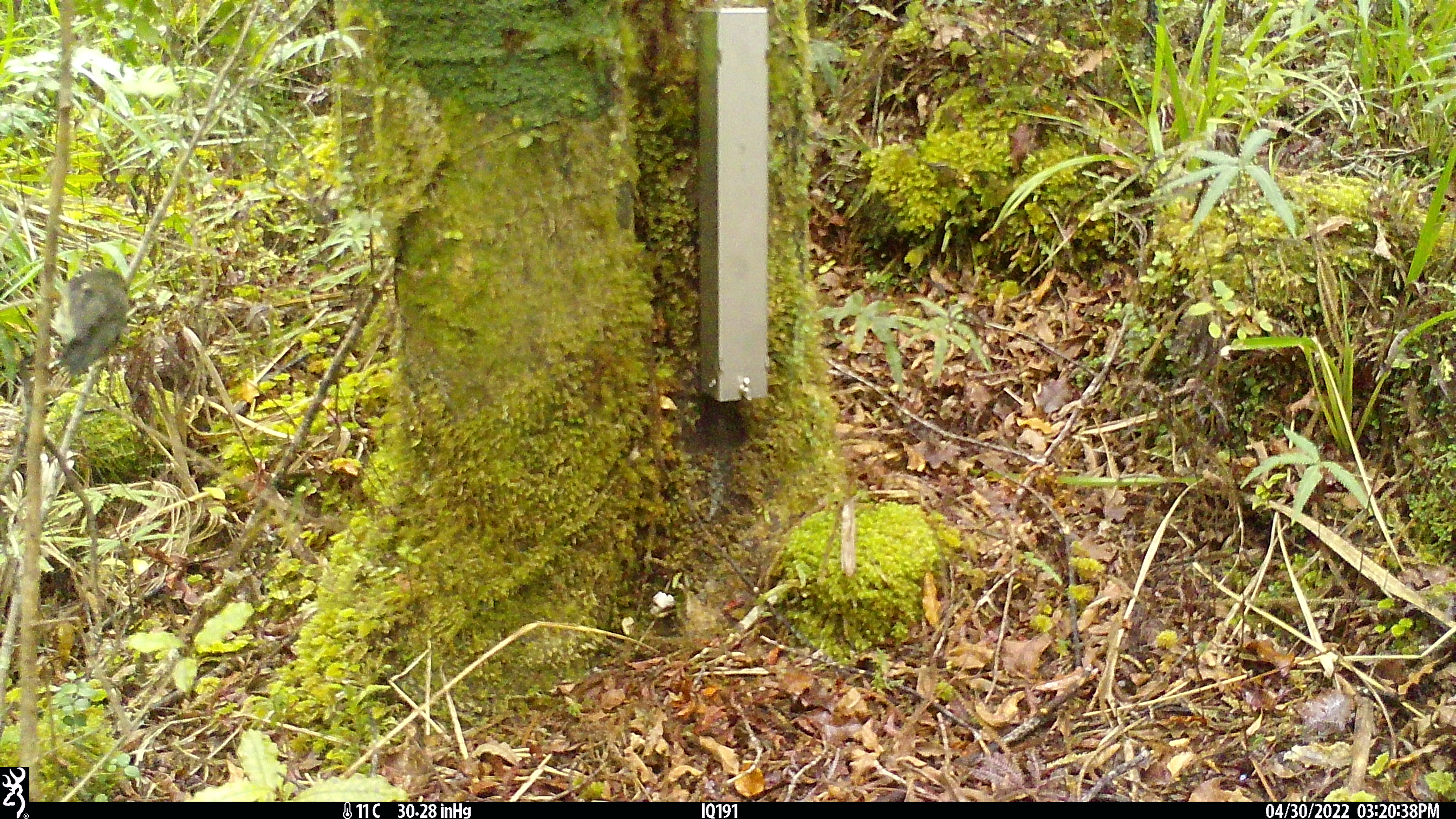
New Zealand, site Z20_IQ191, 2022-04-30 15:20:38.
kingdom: Animalia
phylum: Chordata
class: Aves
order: Passeriformes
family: Petroicidae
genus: Petroica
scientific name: Petroica macrocephala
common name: tomtit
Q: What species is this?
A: Tomtit (Petroica macrocephala).